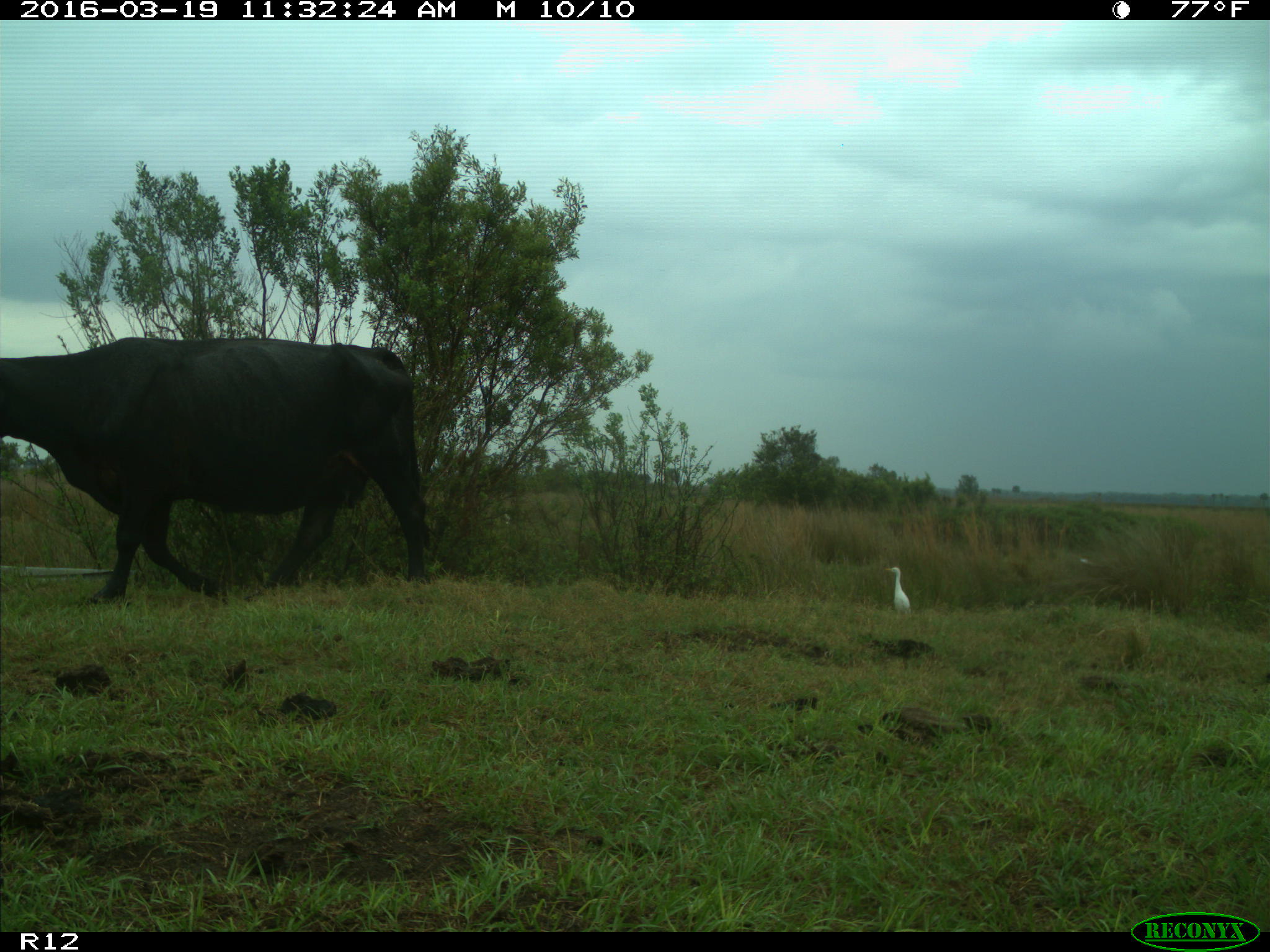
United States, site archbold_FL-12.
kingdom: Animalia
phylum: Chordata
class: Mammalia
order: Artiodactyla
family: Bovidae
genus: Bos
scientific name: Bos taurus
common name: domestic cow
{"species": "Bos taurus (domestic cow)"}